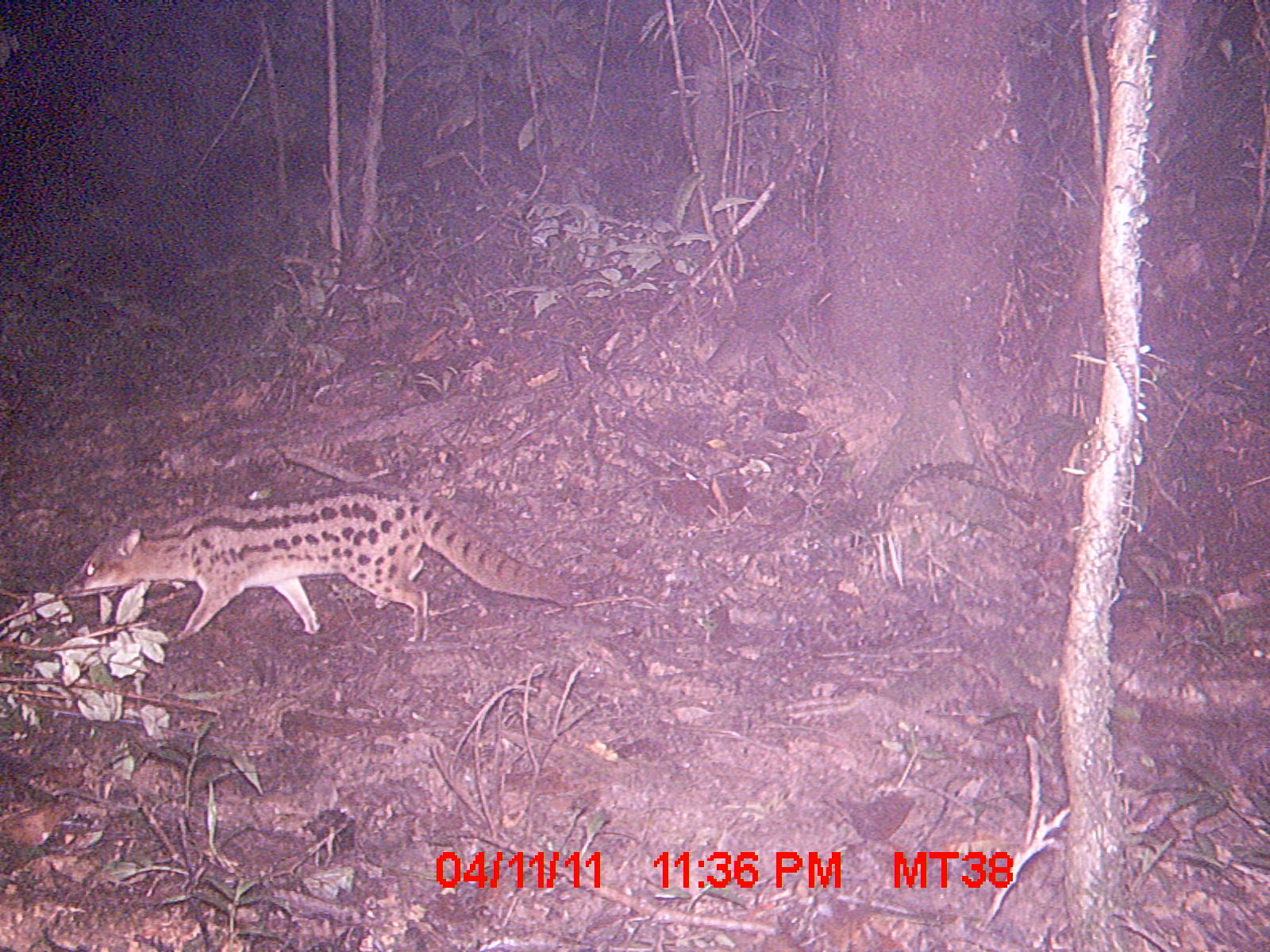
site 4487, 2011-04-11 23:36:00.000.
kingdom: Animalia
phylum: Chordata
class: Mammalia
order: Carnivora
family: Eupleridae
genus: Fossa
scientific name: Fossa fossana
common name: fanaloka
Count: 1.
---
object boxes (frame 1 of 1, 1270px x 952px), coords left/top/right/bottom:
fossa fossana: 59/479/571/643